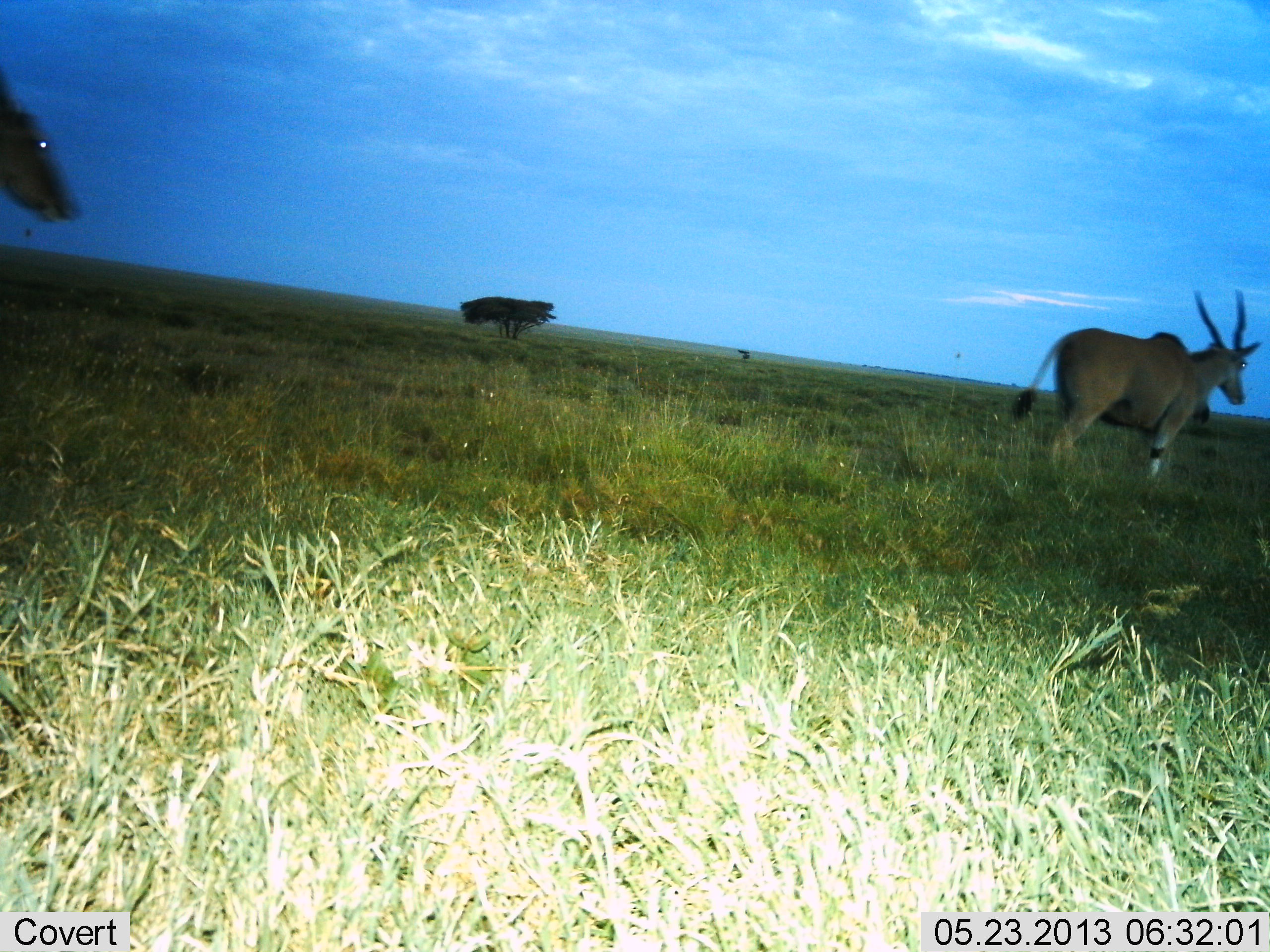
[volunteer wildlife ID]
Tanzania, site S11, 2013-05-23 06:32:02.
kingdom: Animalia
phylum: Chordata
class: Mammalia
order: Artiodactyla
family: Bovidae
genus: Tragelaphus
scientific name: Tragelaphus oryx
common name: eland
Eland (Tragelaphus oryx), count 2. Behavior (volunteer vote fractions): standing 10%, resting 0%, moving 90%, interacting 0%. Young present (vote fraction): 0%. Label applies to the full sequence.